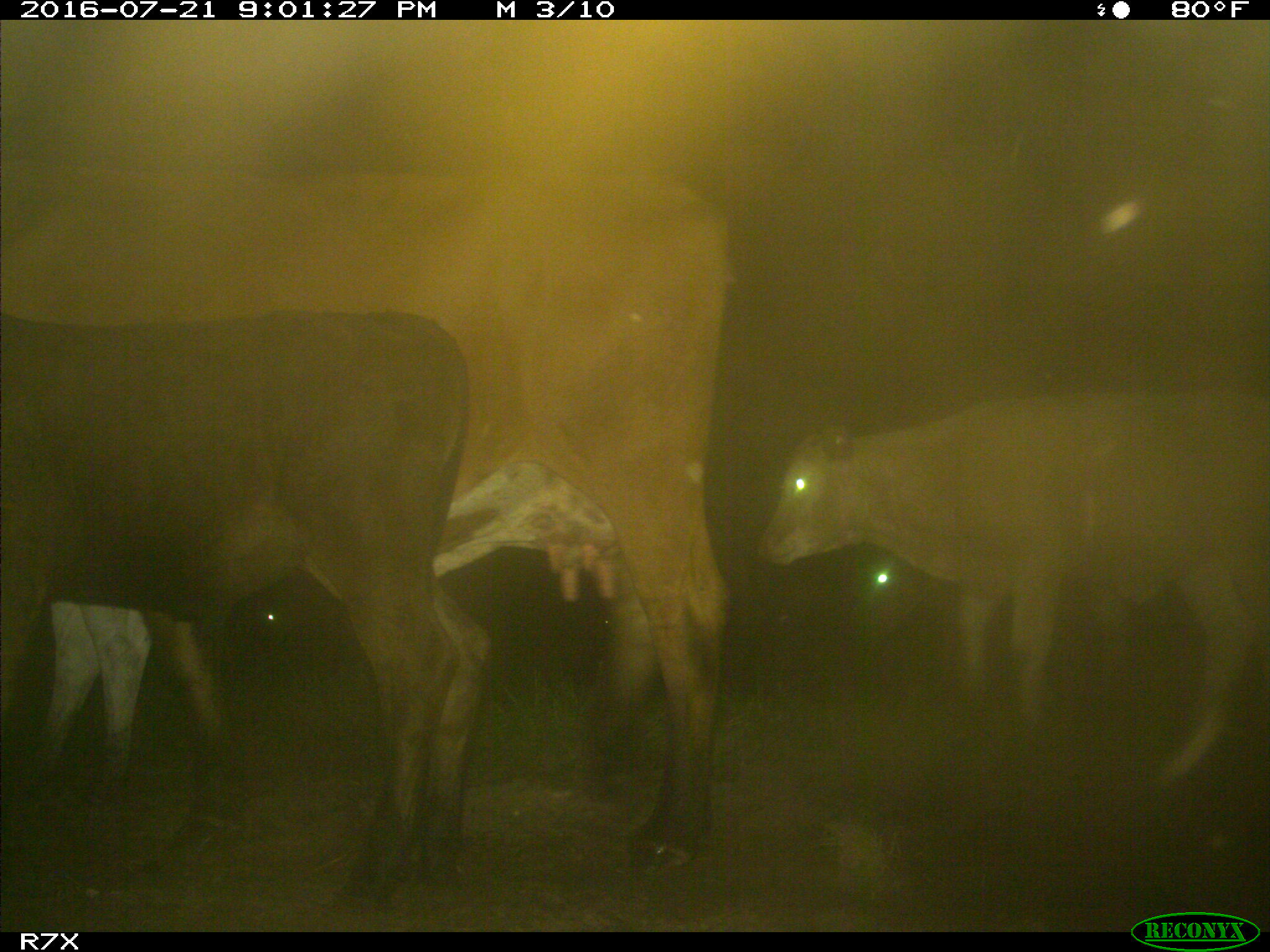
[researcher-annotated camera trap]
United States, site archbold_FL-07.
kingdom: Animalia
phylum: Chordata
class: Mammalia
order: Artiodactyla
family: Bovidae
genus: Bos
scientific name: Bos taurus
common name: domestic cow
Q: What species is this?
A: Bos taurus (domestic cow).